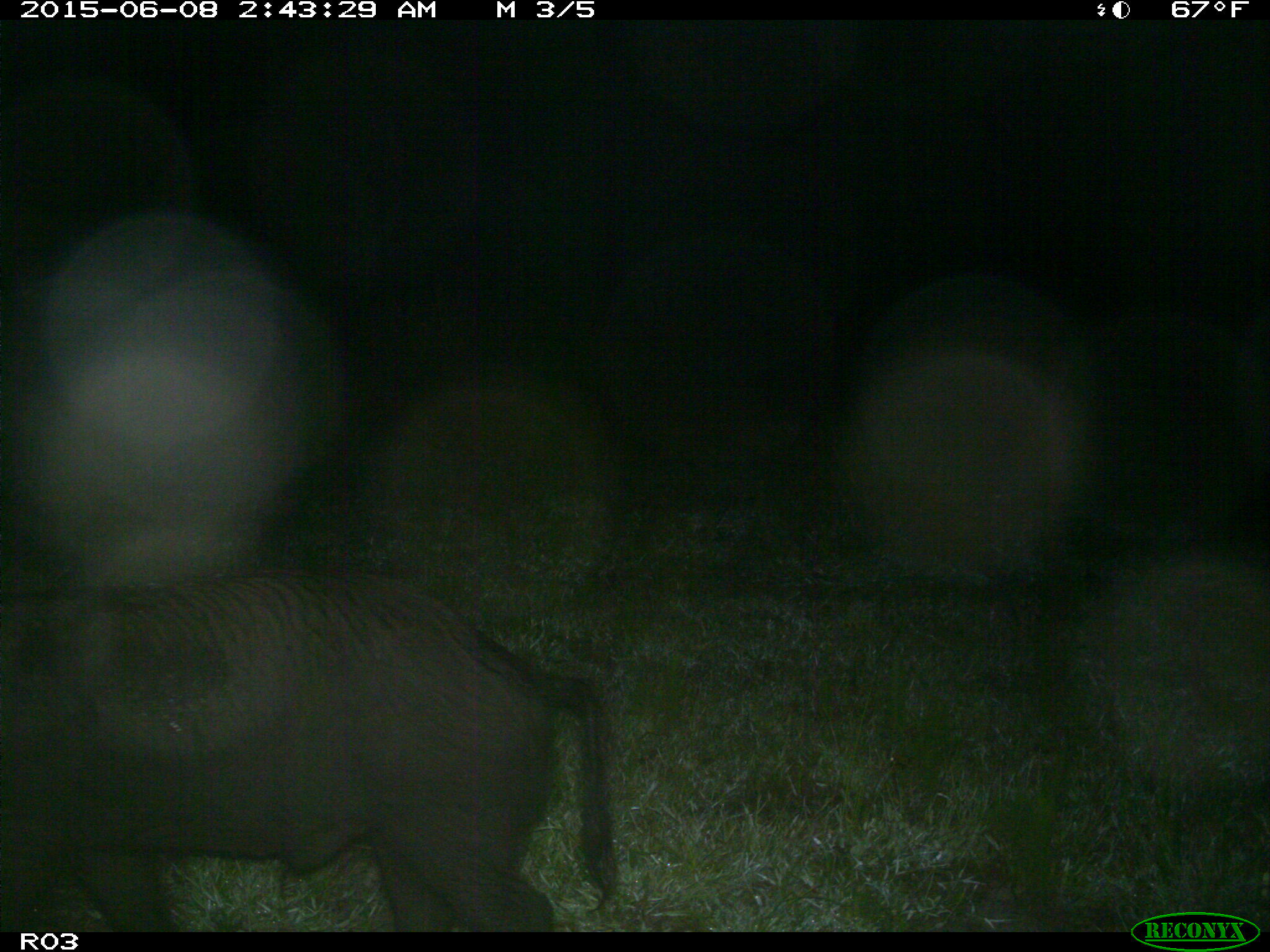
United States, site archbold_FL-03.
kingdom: Animalia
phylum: Chordata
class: Mammalia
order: Artiodactyla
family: Suidae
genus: Sus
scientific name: Sus scrofa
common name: wild boar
Sus scrofa (wild boar).